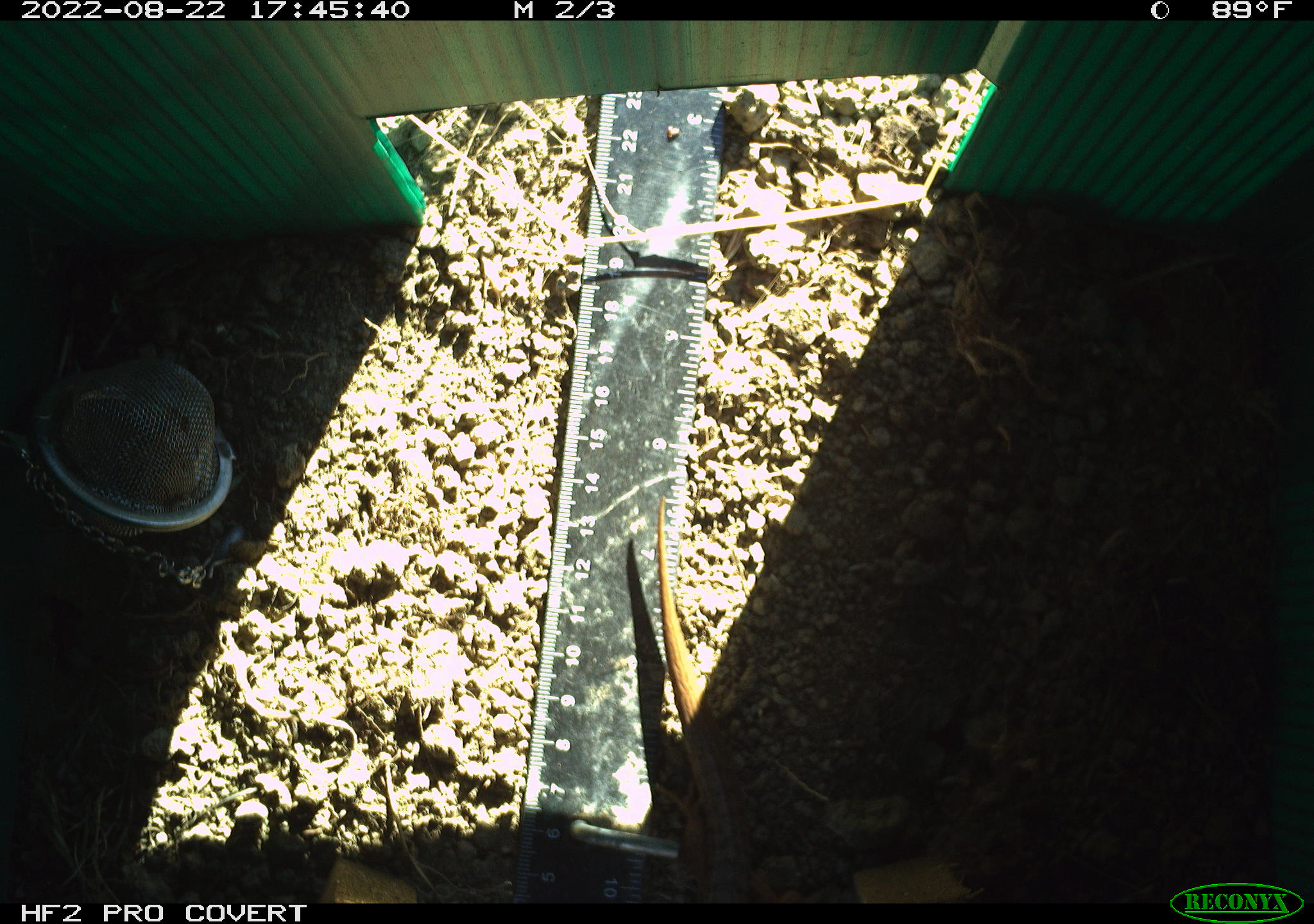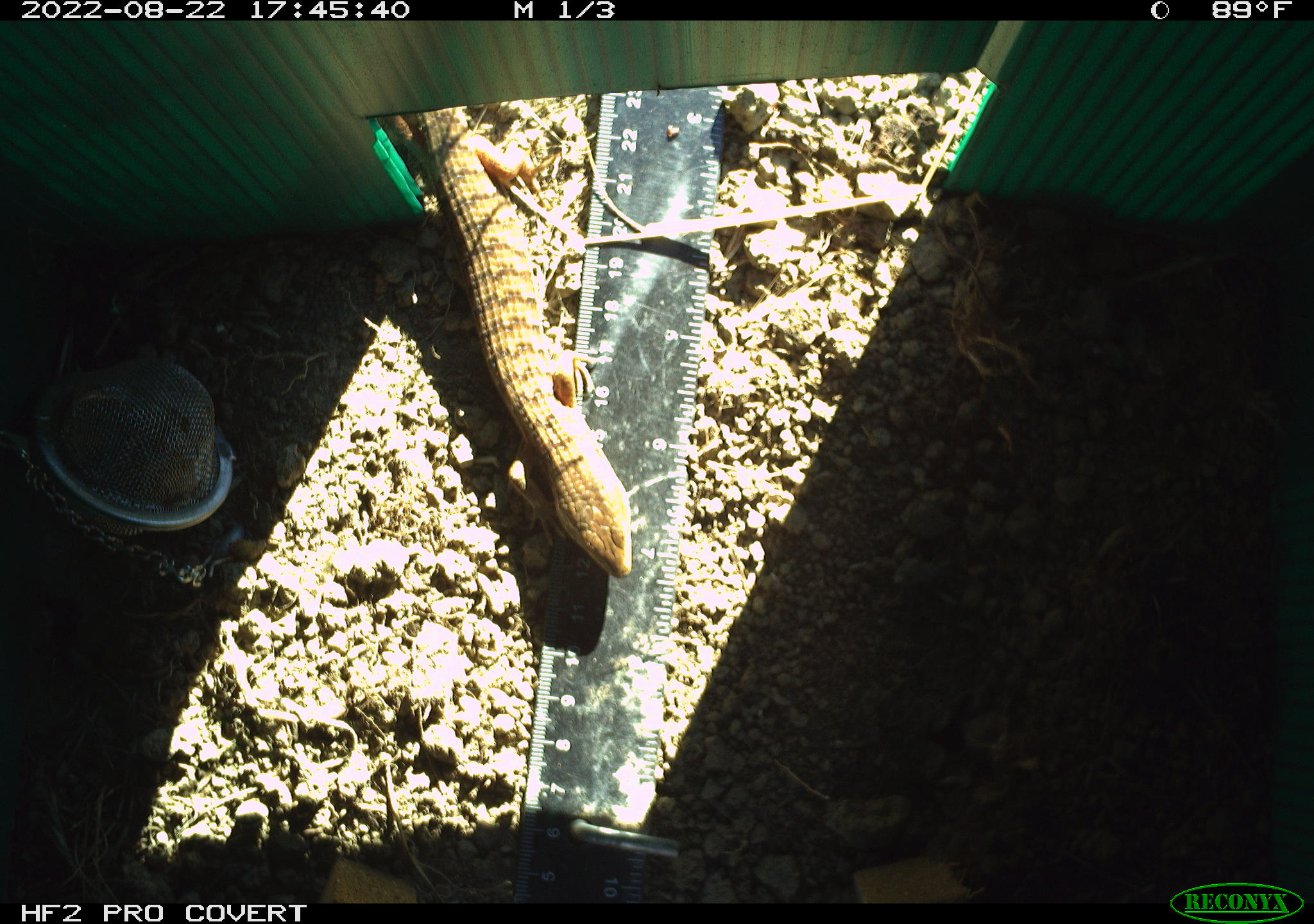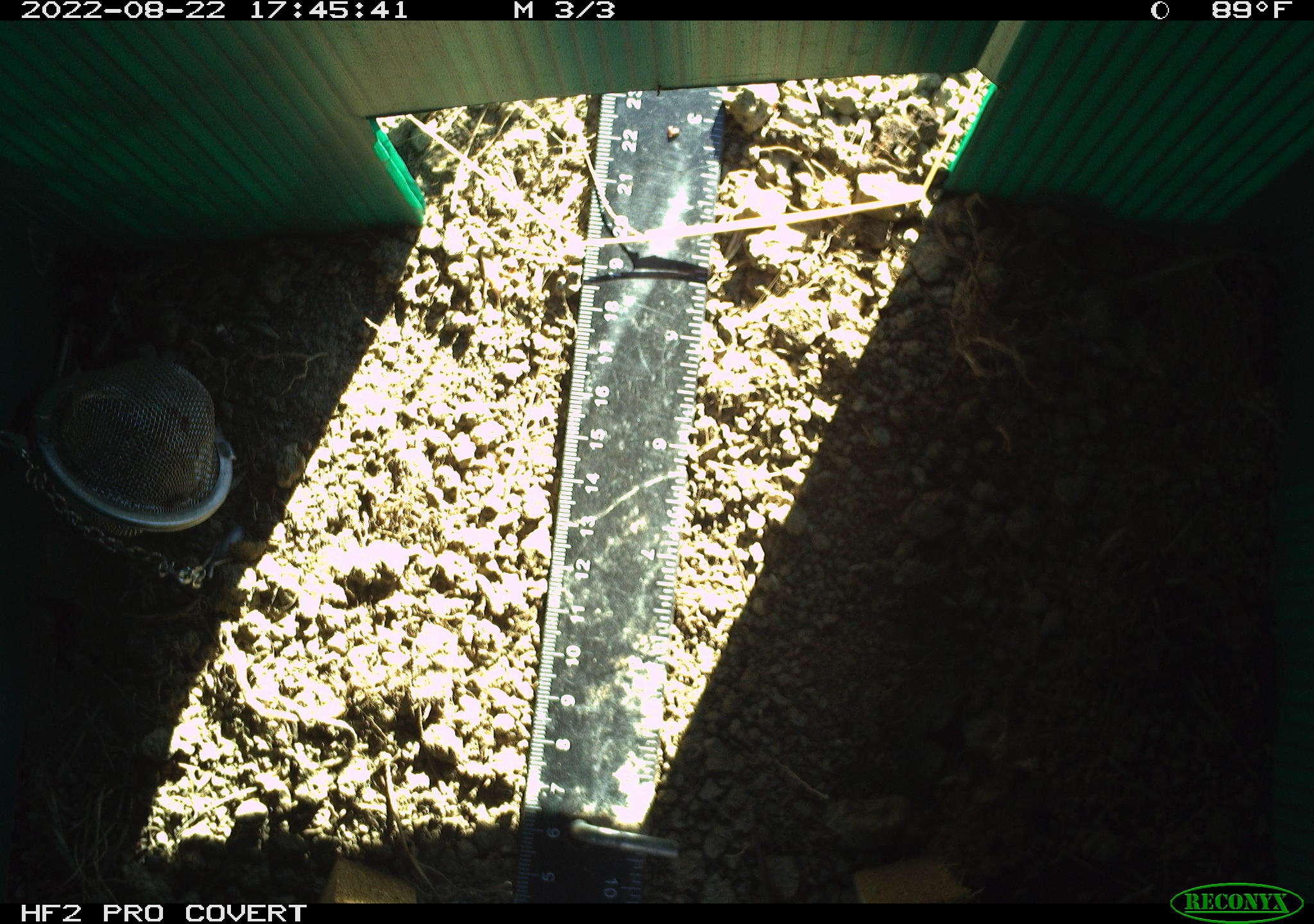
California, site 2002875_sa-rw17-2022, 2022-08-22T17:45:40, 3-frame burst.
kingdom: Animalia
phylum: Chordata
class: Reptilia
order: Squamata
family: Anguidae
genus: Elgaria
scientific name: Elgaria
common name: alligator lizards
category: elgaria species